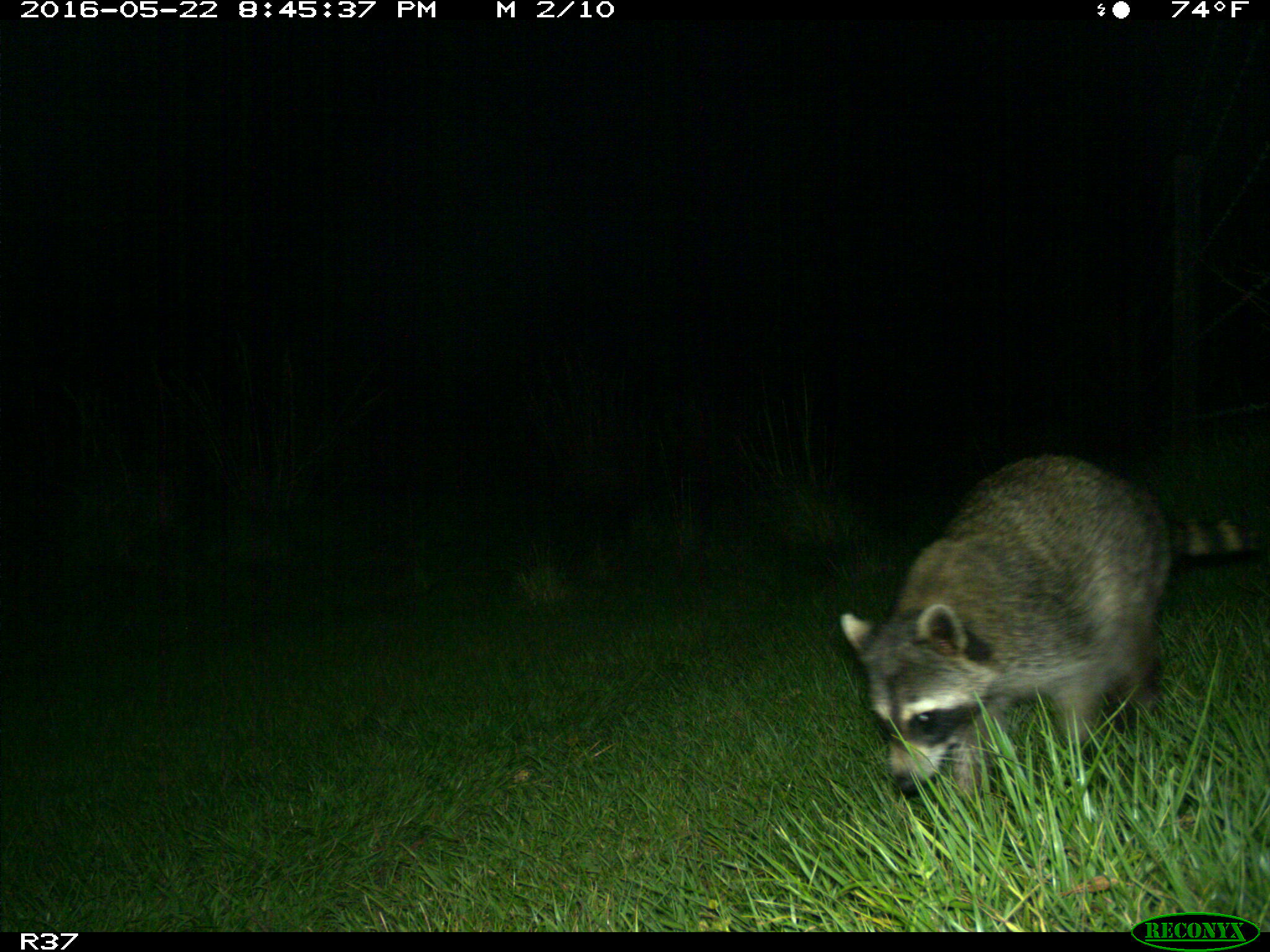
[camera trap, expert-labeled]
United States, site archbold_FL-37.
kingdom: Animalia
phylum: Chordata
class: Mammalia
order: Carnivora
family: Procyonidae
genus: Procyon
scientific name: Procyon lotor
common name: common raccoon